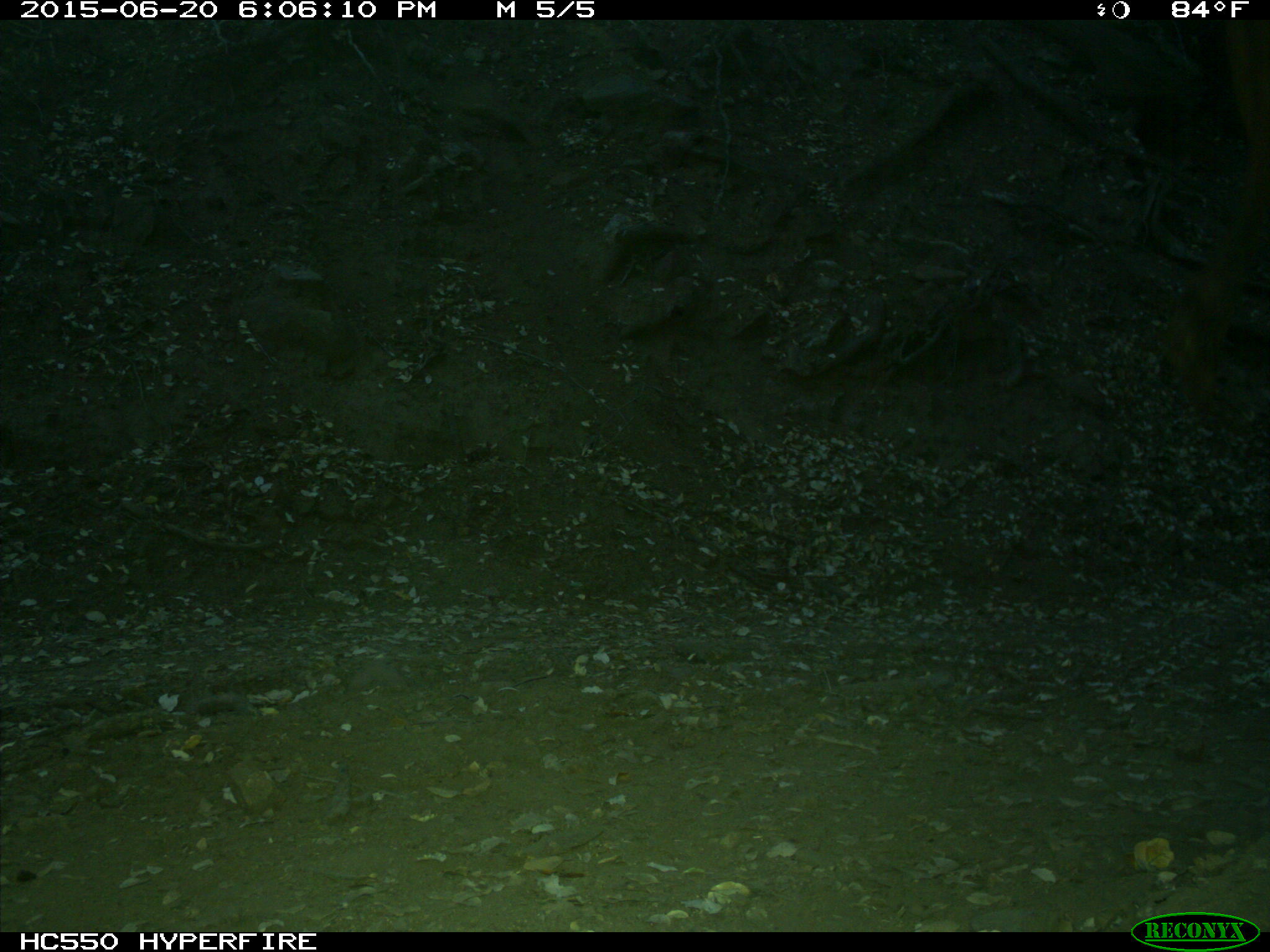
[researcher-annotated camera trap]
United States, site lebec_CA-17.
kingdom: Animalia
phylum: Chordata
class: Mammalia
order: Artiodactyla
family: Bovidae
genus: Bos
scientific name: Bos taurus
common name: domestic cow